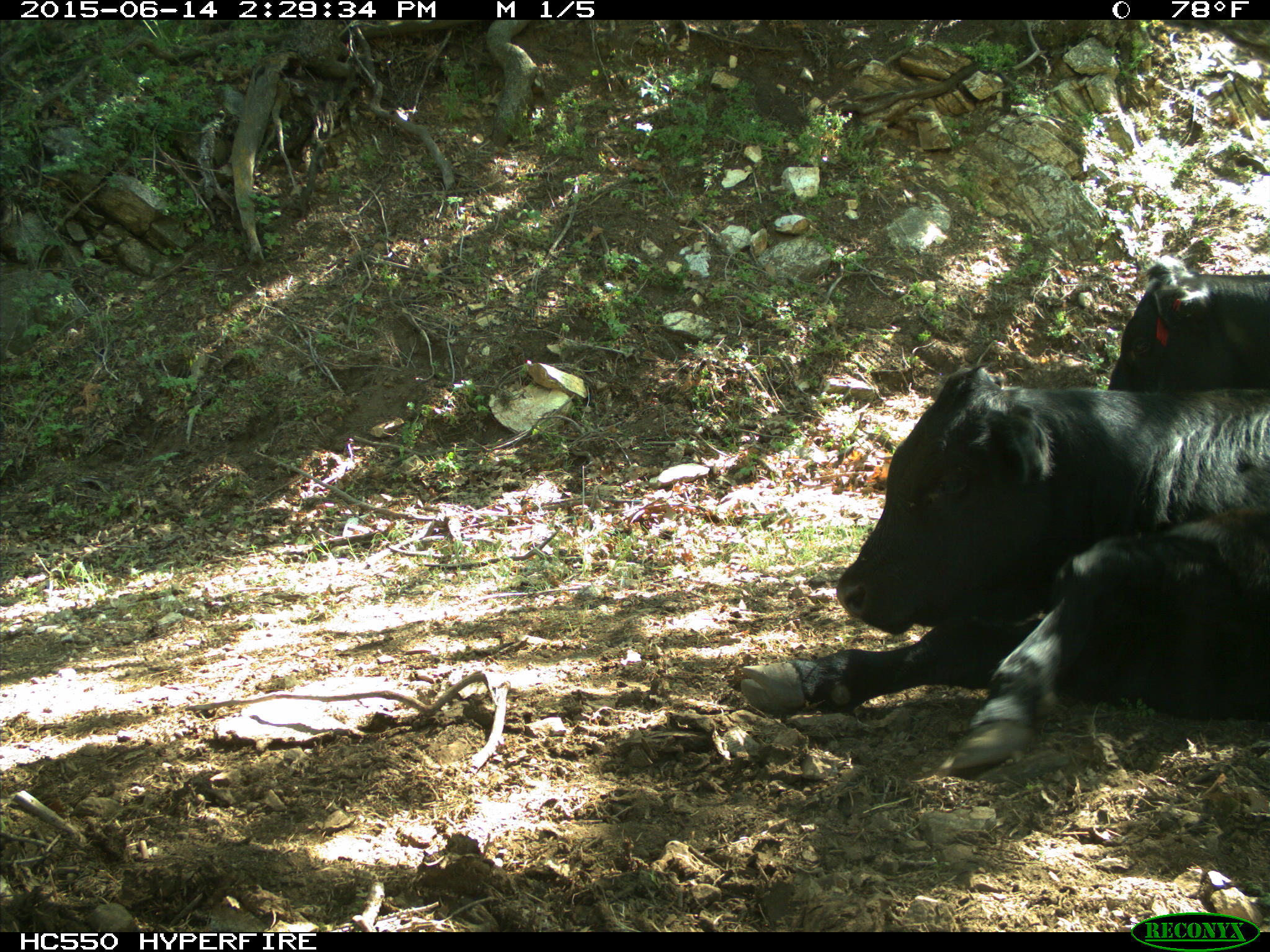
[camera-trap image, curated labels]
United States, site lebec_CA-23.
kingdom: Animalia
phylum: Chordata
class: Mammalia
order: Artiodactyla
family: Bovidae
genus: Bos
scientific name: Bos taurus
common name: domestic cow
Bos taurus (domestic cow).